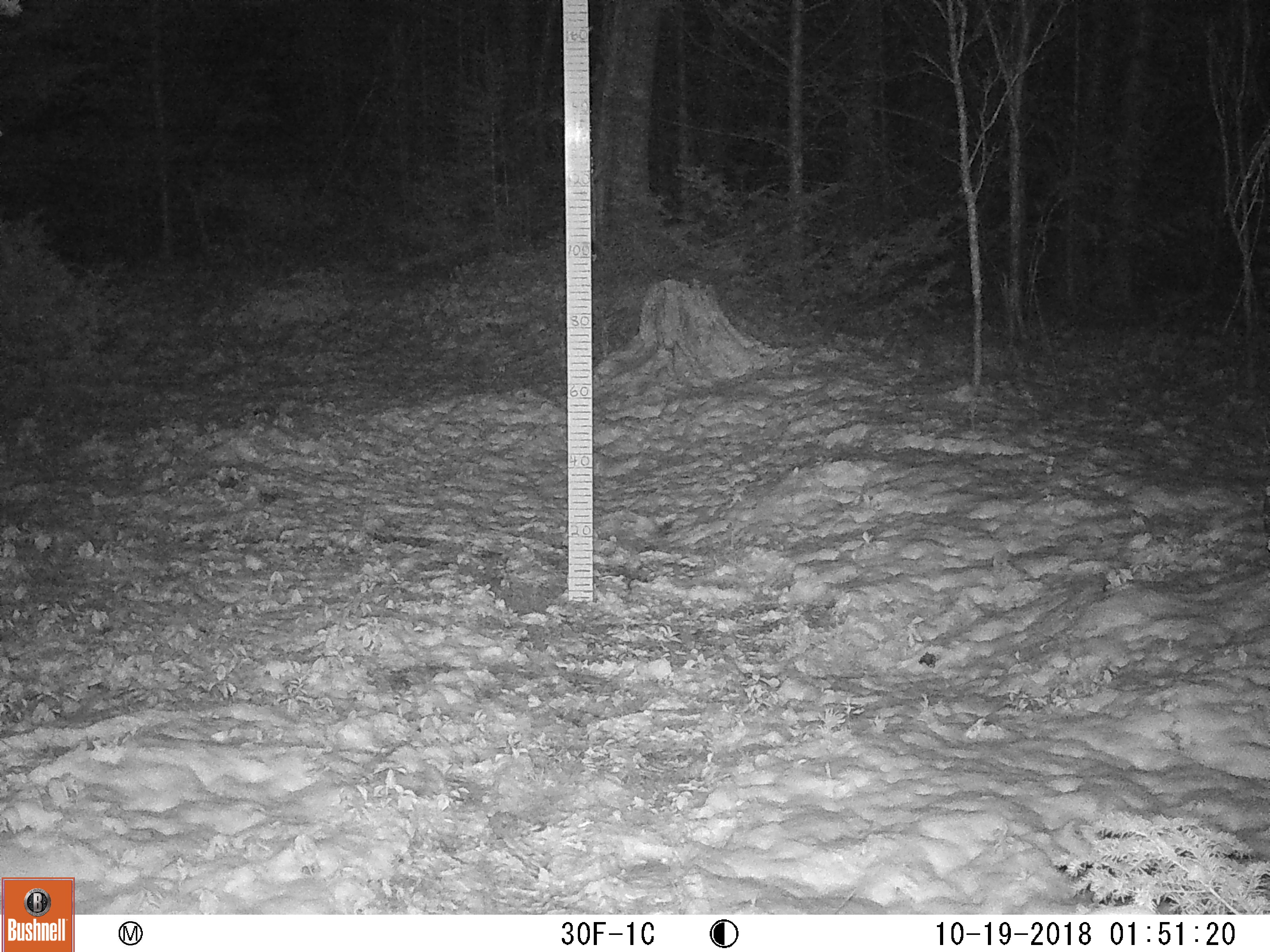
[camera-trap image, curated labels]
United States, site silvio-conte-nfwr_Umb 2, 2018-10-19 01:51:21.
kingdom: Animalia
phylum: Chordata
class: Mammalia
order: Artiodactyla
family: Cervidae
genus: Alces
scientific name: Alces alces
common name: moose